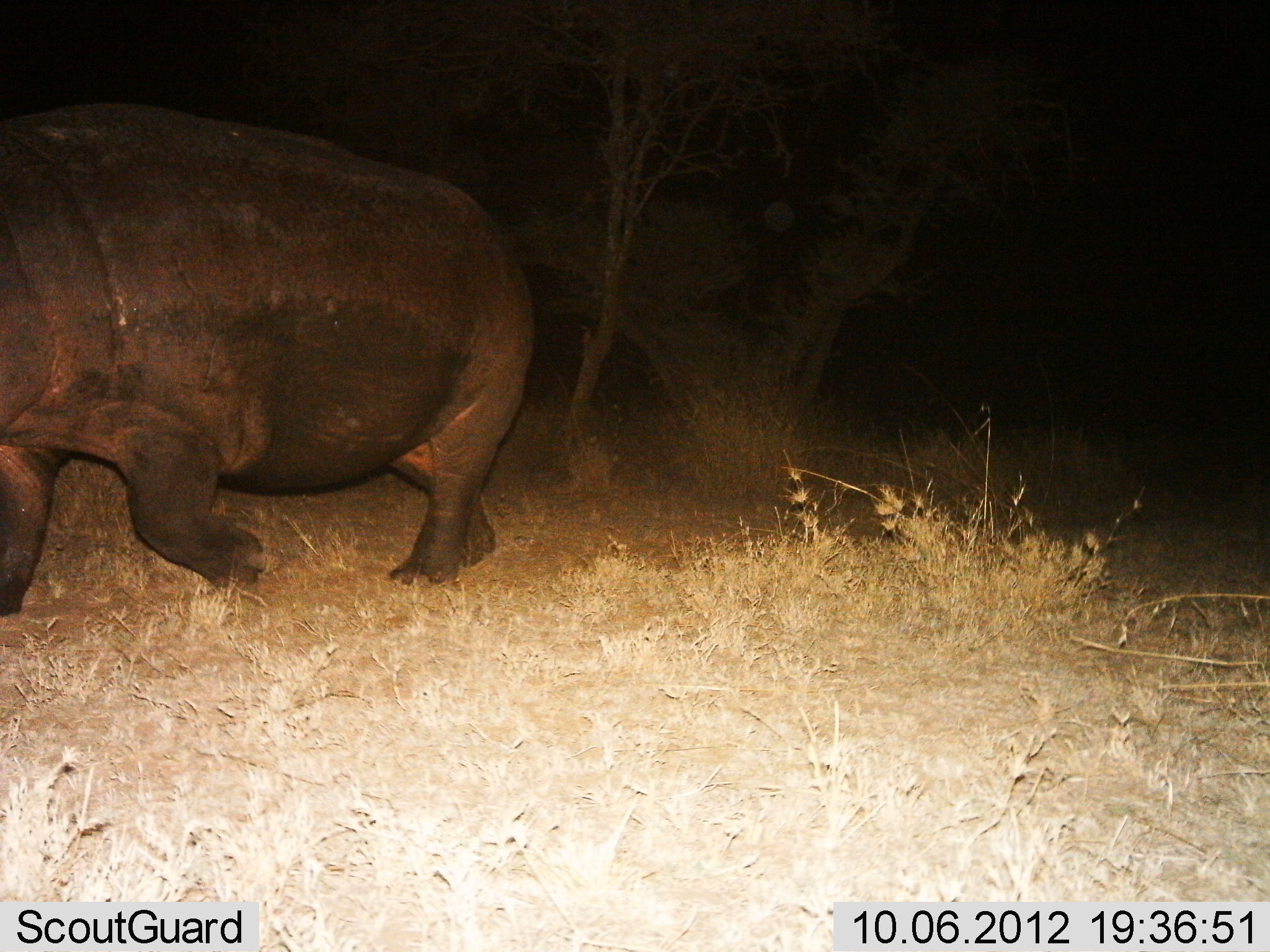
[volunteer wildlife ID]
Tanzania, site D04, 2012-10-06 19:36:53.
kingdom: Animalia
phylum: Chordata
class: Mammalia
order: Artiodactyla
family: Hippopotamidae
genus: Hippopotamus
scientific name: Hippopotamus amphibius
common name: hippopotamus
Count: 1.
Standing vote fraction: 0%.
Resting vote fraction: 0%.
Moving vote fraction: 100%.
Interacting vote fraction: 0%.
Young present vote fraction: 0%.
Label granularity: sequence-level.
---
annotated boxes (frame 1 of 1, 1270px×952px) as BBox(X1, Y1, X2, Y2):
animal: BBox(0, 98, 536, 629)